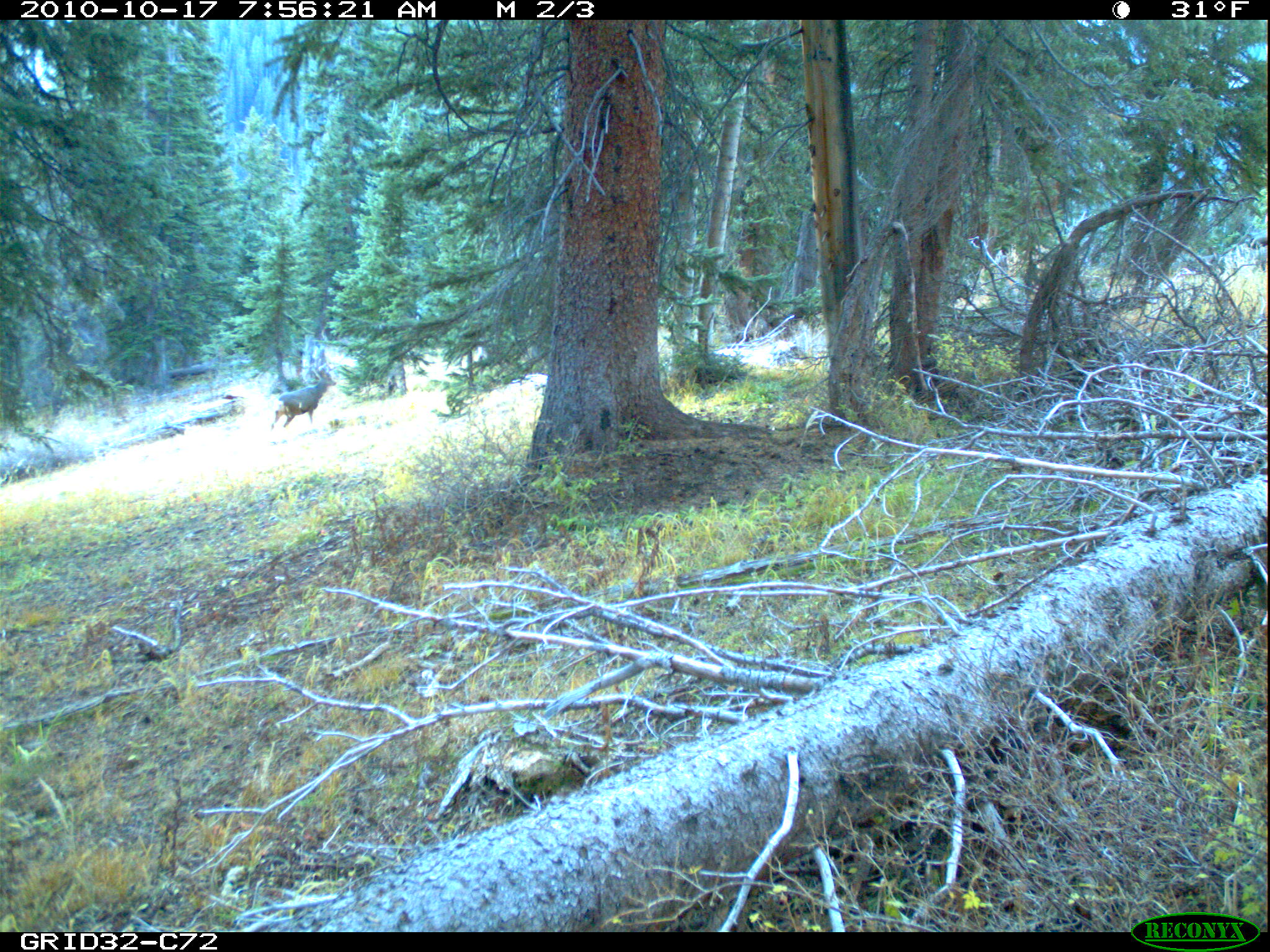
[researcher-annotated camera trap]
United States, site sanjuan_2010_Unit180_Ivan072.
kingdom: Animalia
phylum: Chordata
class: Mammalia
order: Artiodactyla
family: Cervidae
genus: Odocoileus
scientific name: Odocoileus hemionus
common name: mule deer